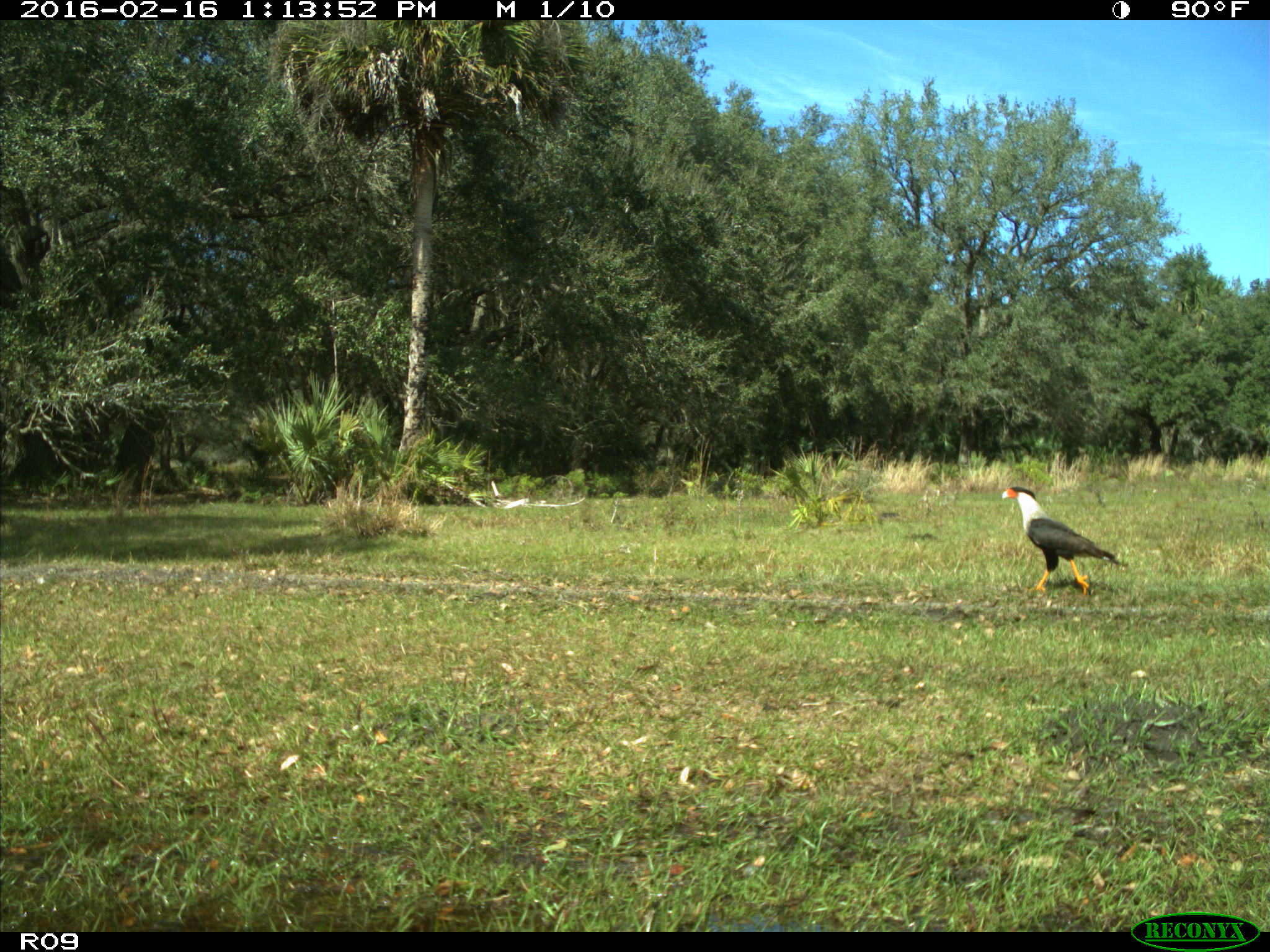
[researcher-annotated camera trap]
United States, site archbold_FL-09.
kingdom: Animalia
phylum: Chordata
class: Aves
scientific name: Aves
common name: birds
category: unidentified bird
Unidentified bird (birds) (Aves).